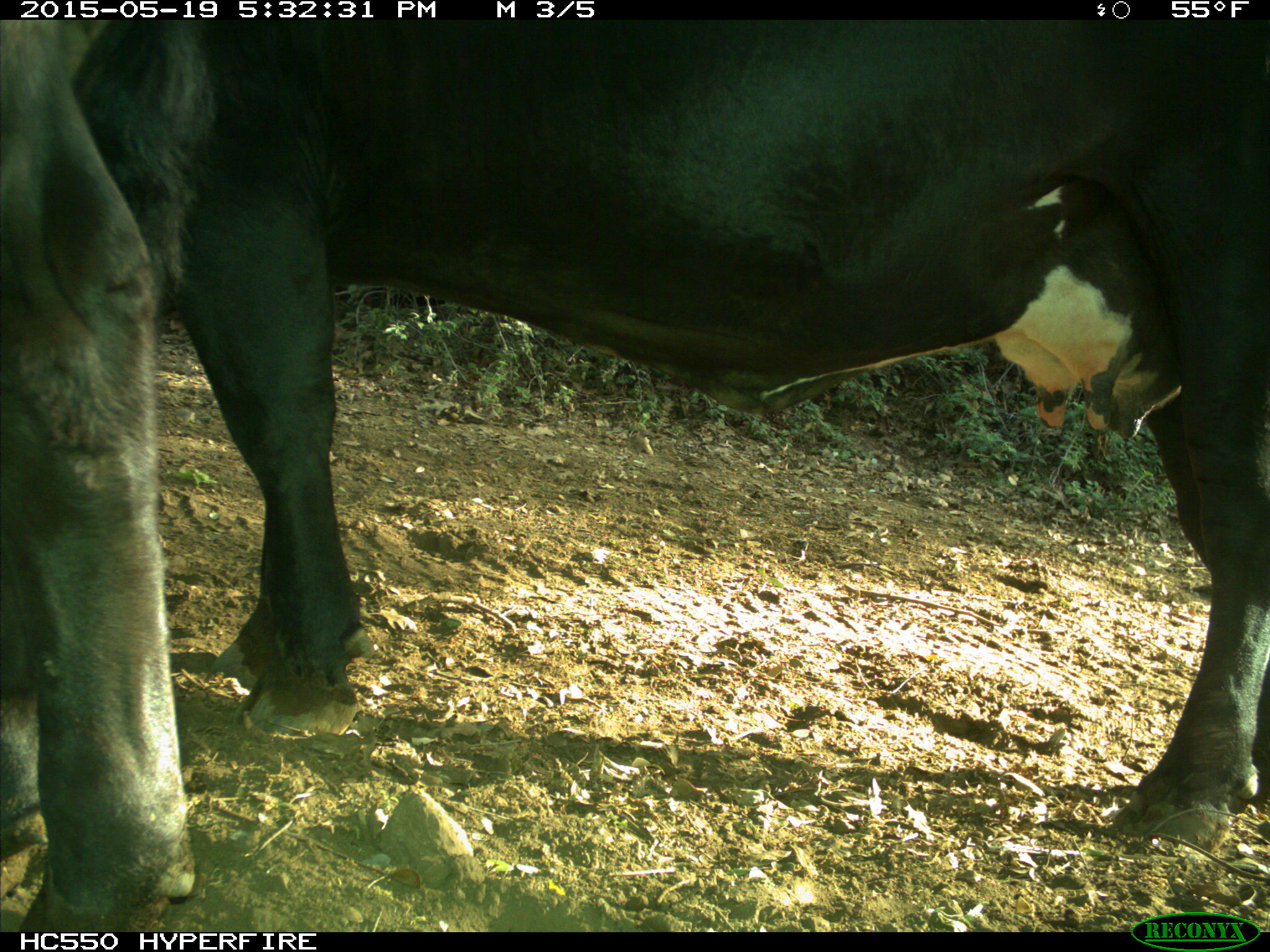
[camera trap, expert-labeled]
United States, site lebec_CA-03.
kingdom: Animalia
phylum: Chordata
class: Mammalia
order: Artiodactyla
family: Bovidae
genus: Bos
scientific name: Bos taurus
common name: domestic cow